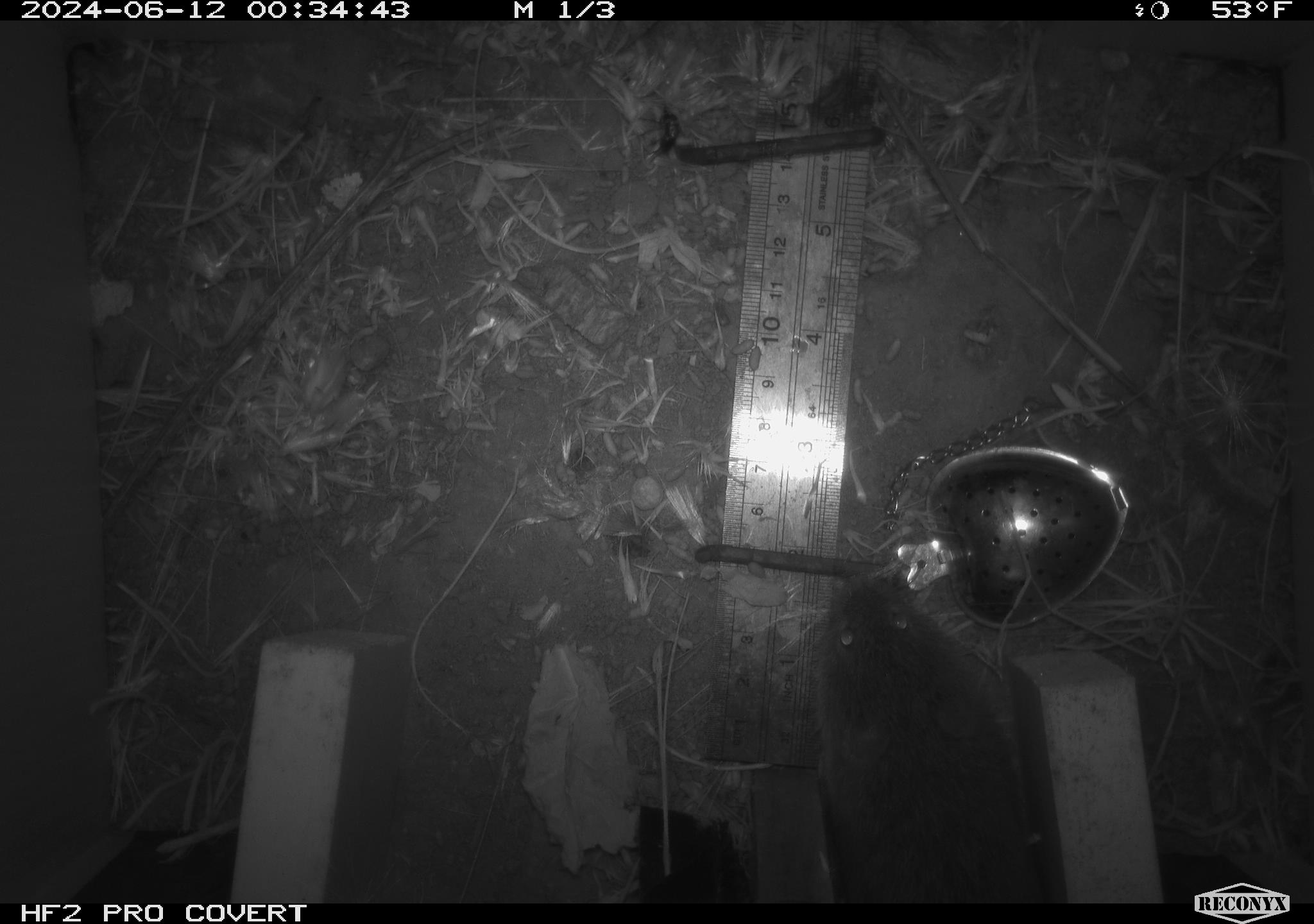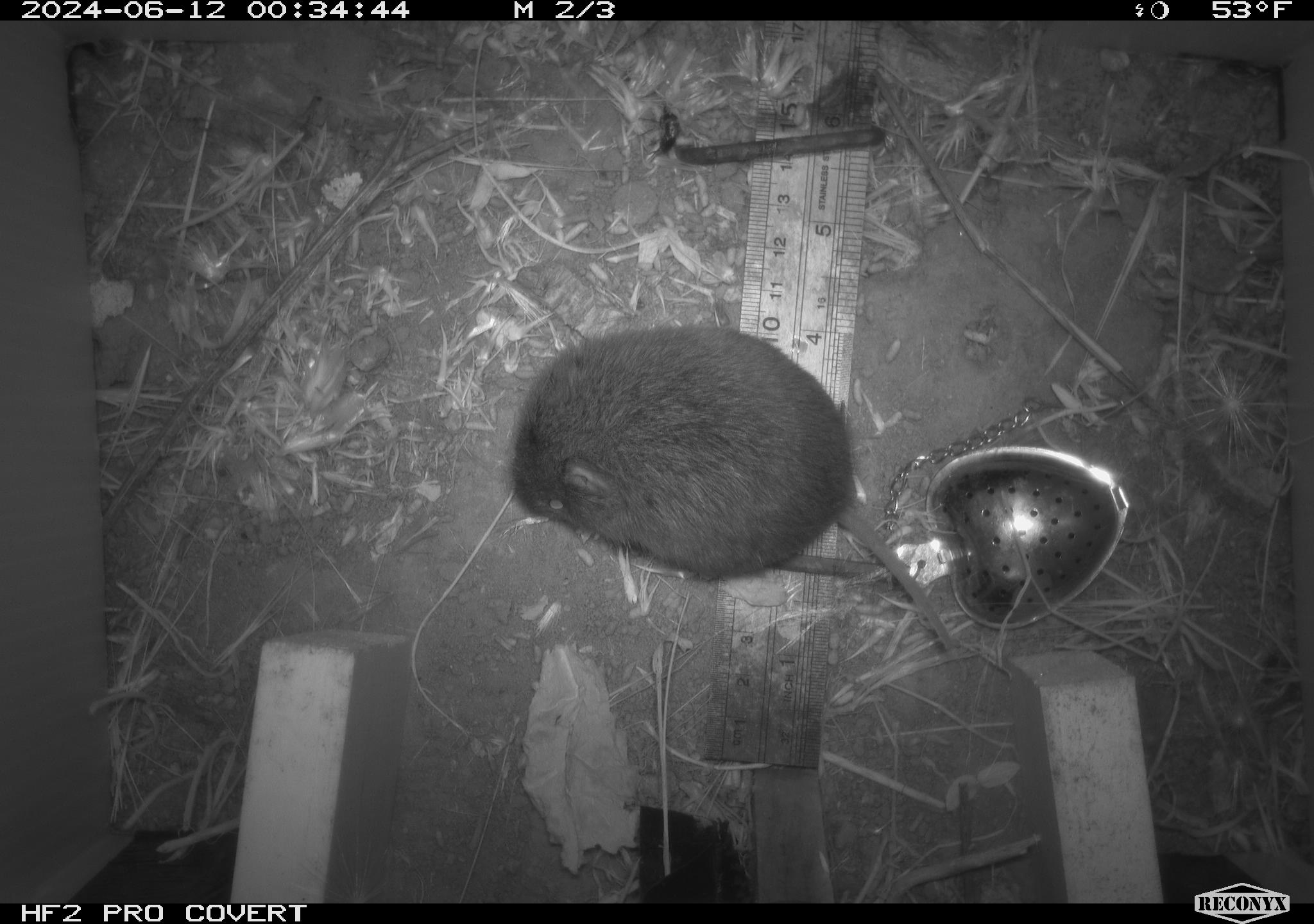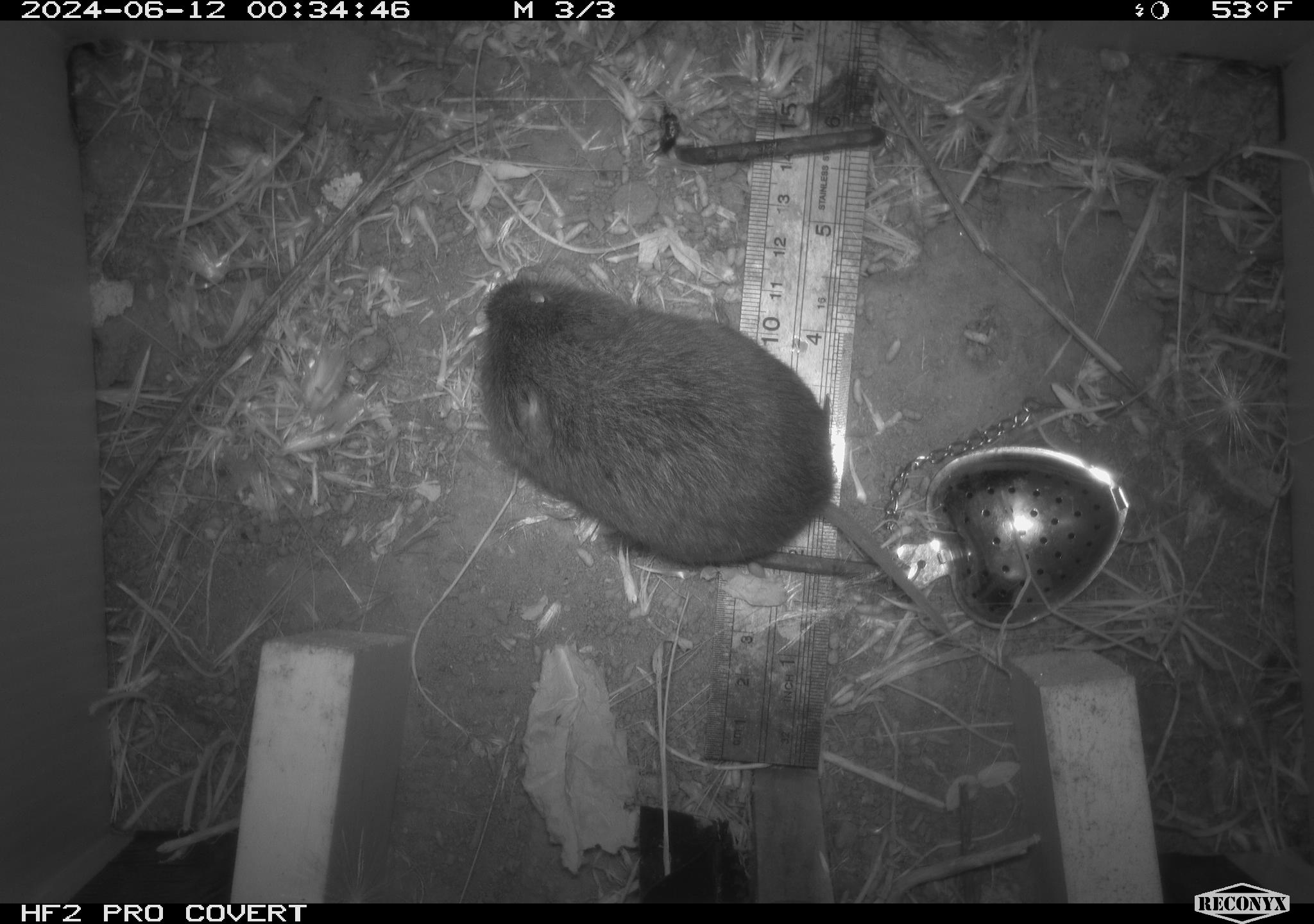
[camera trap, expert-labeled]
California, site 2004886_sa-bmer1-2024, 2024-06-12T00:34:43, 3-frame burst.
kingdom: Animalia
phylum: Chordata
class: Mammalia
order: Rodentia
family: Cricetidae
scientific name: Cricetidae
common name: hamsters, voles, lemmings, and allies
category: cricetidae family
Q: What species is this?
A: Cricetidae family (hamsters, voles, lemmings, and allies) (Cricetidae).